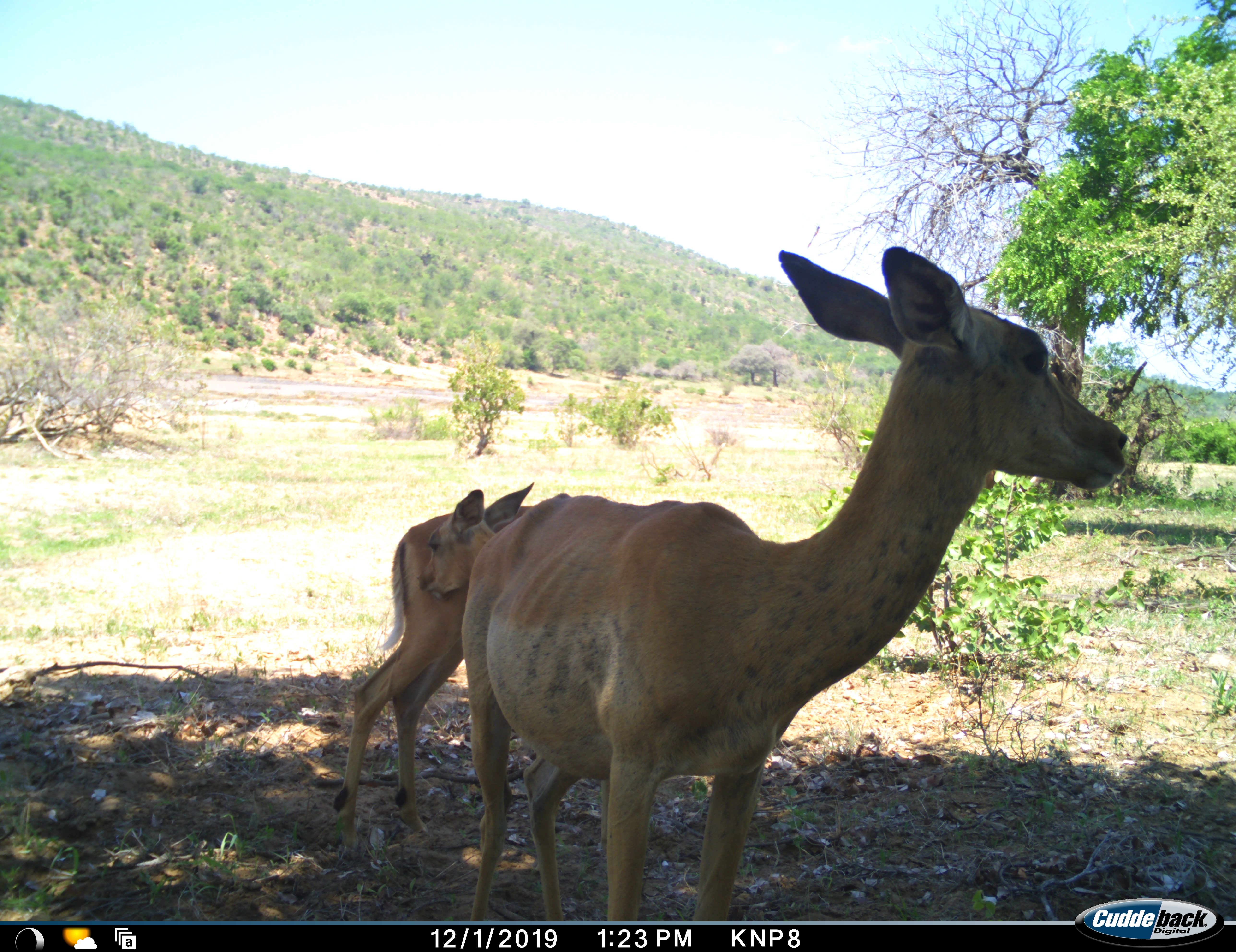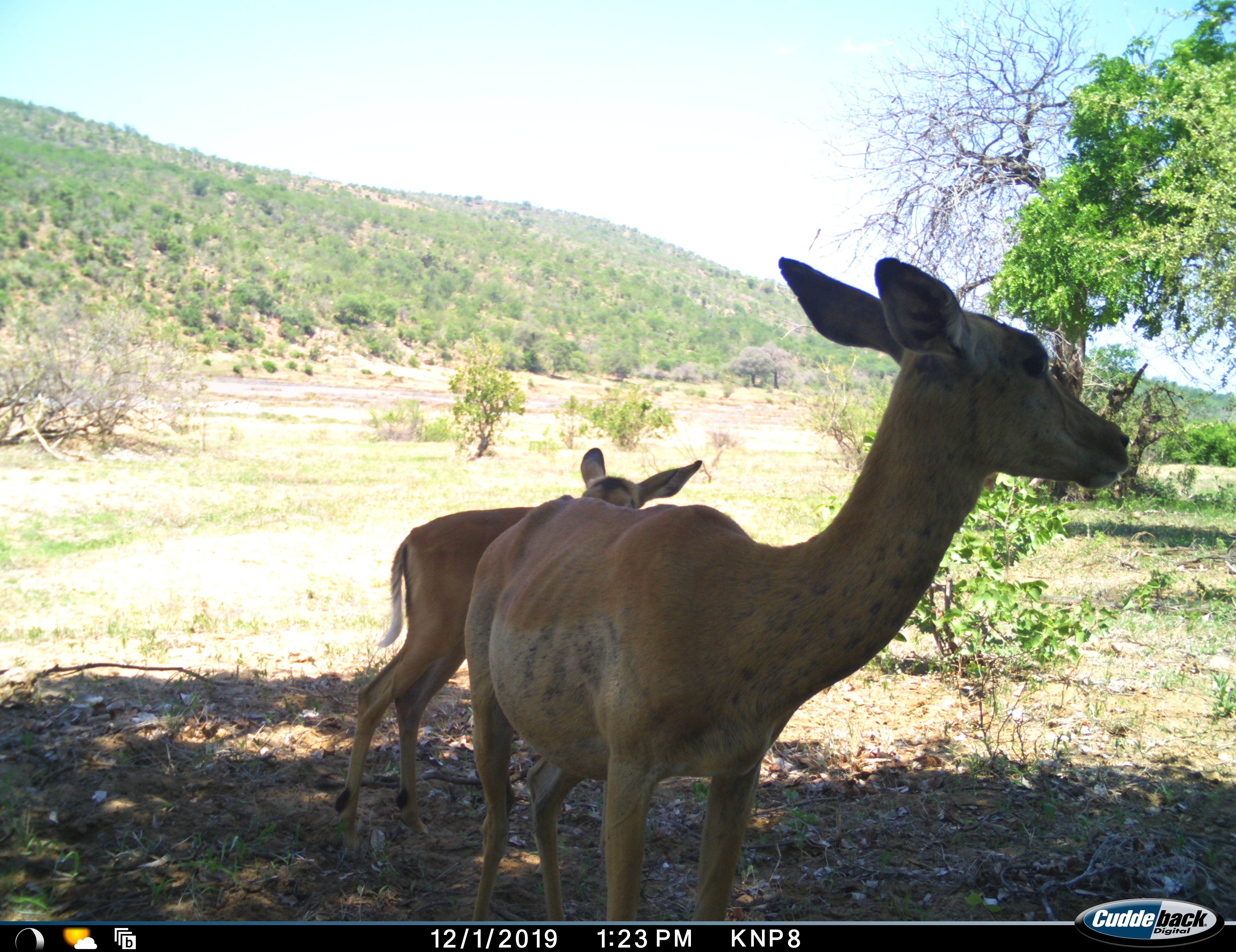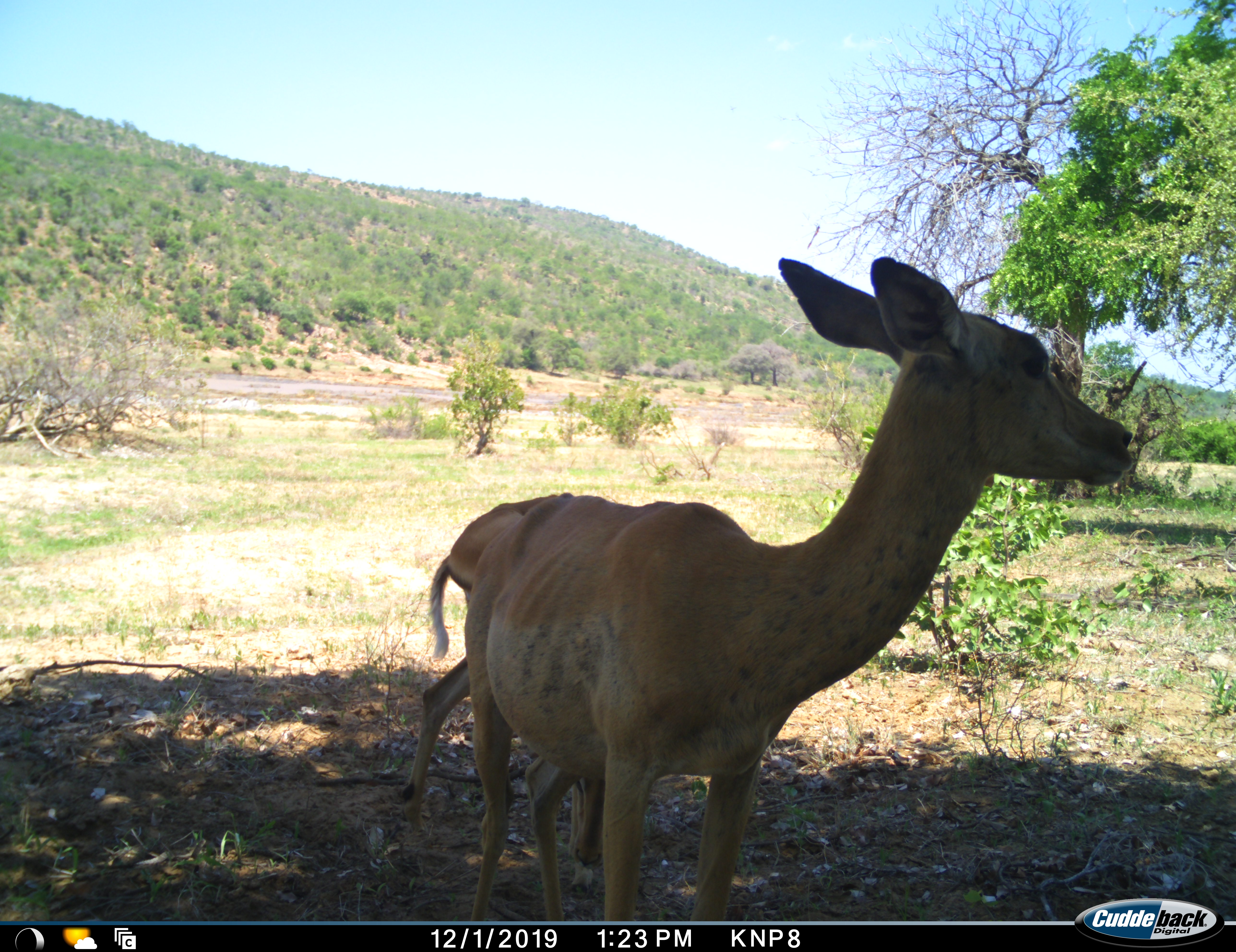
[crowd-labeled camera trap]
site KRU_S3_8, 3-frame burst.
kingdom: Animalia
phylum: Chordata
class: Mammalia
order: Artiodactyla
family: Bovidae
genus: Aepyceros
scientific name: Aepyceros melampus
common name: impala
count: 2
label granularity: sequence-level